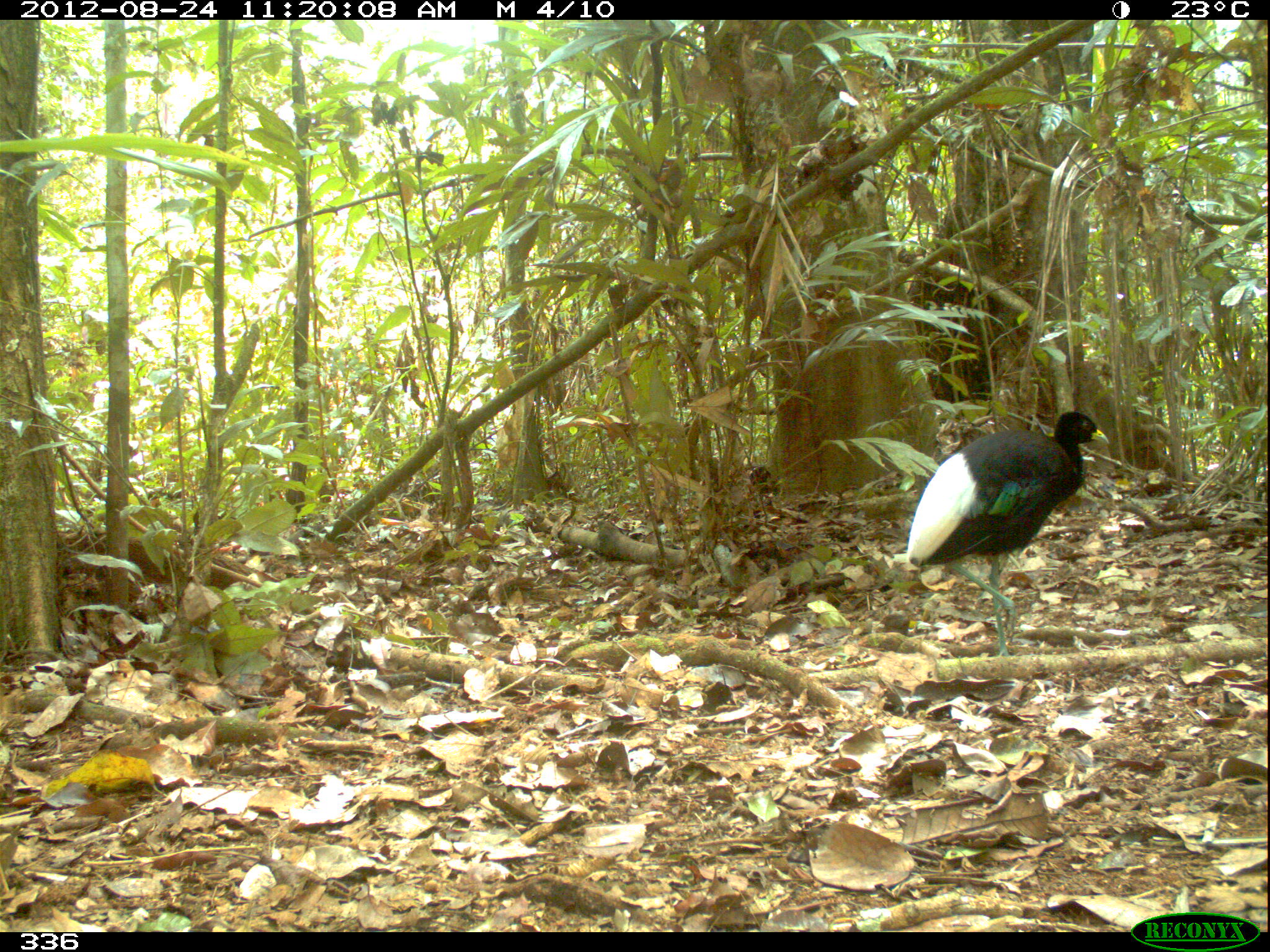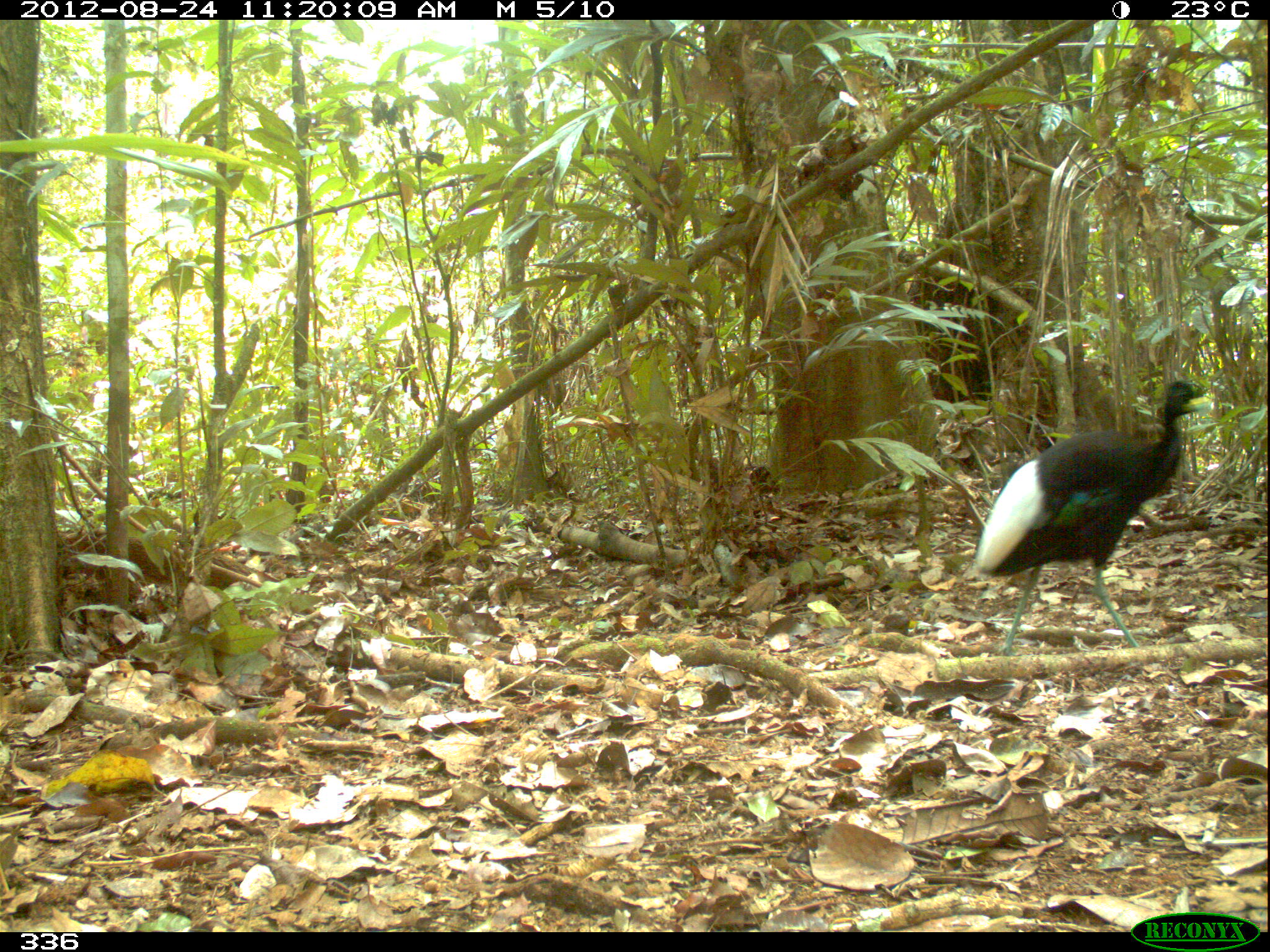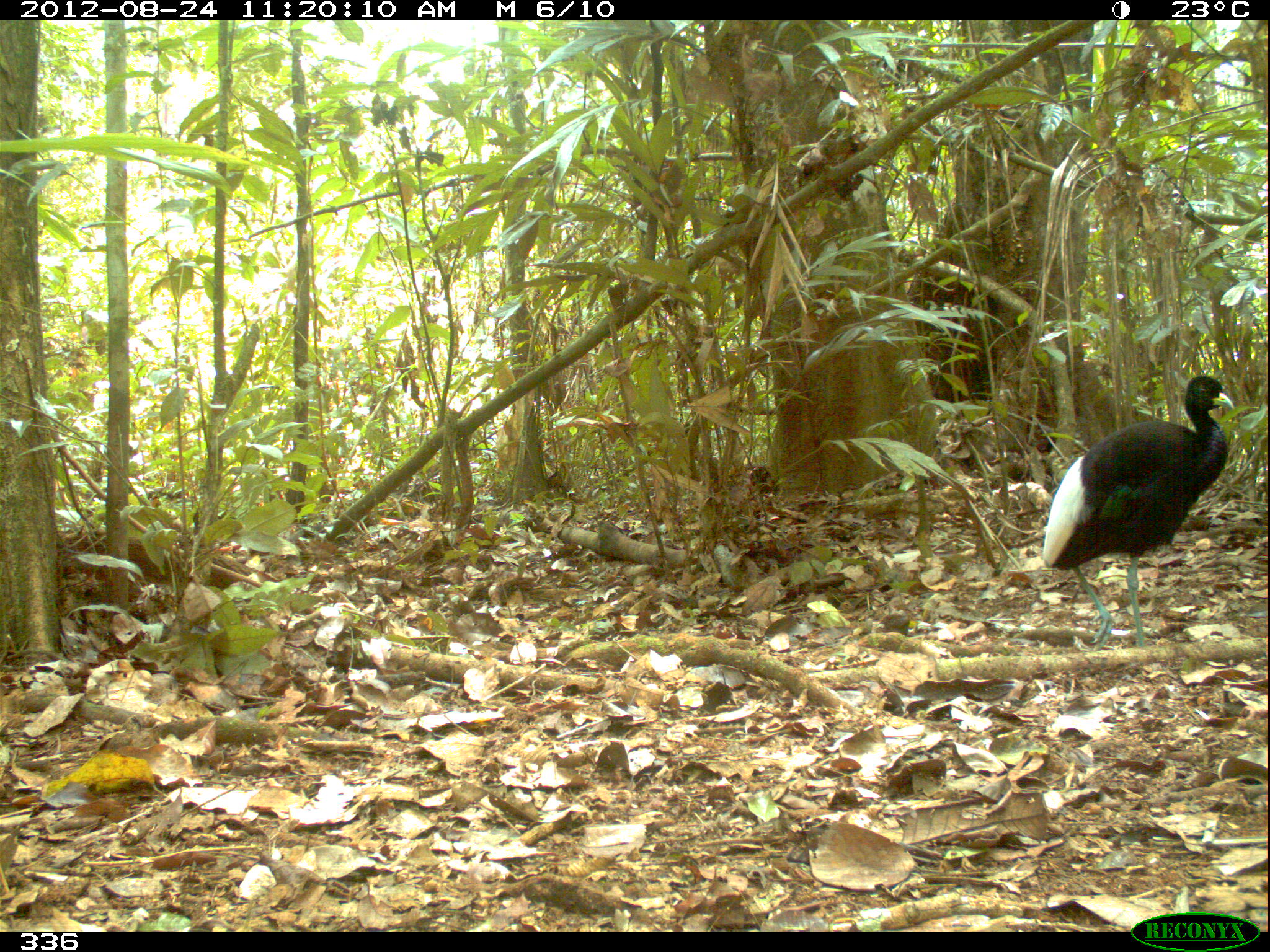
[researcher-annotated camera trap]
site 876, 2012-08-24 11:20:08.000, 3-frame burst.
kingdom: Animalia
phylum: Chordata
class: Aves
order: Gruiformes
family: Psophiidae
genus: Psophia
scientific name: Psophia leucoptera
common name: pale-winged trumpeter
Psophia leucoptera (pale-winged trumpeter).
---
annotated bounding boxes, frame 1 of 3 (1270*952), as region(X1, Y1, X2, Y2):
psophia leucoptera: region(903, 408, 1109, 657)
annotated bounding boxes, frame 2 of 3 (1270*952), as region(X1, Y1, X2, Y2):
psophia leucoptera: region(972, 376, 1216, 653)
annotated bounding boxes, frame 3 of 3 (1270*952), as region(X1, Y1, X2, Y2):
psophia leucoptera: region(1041, 370, 1237, 648)